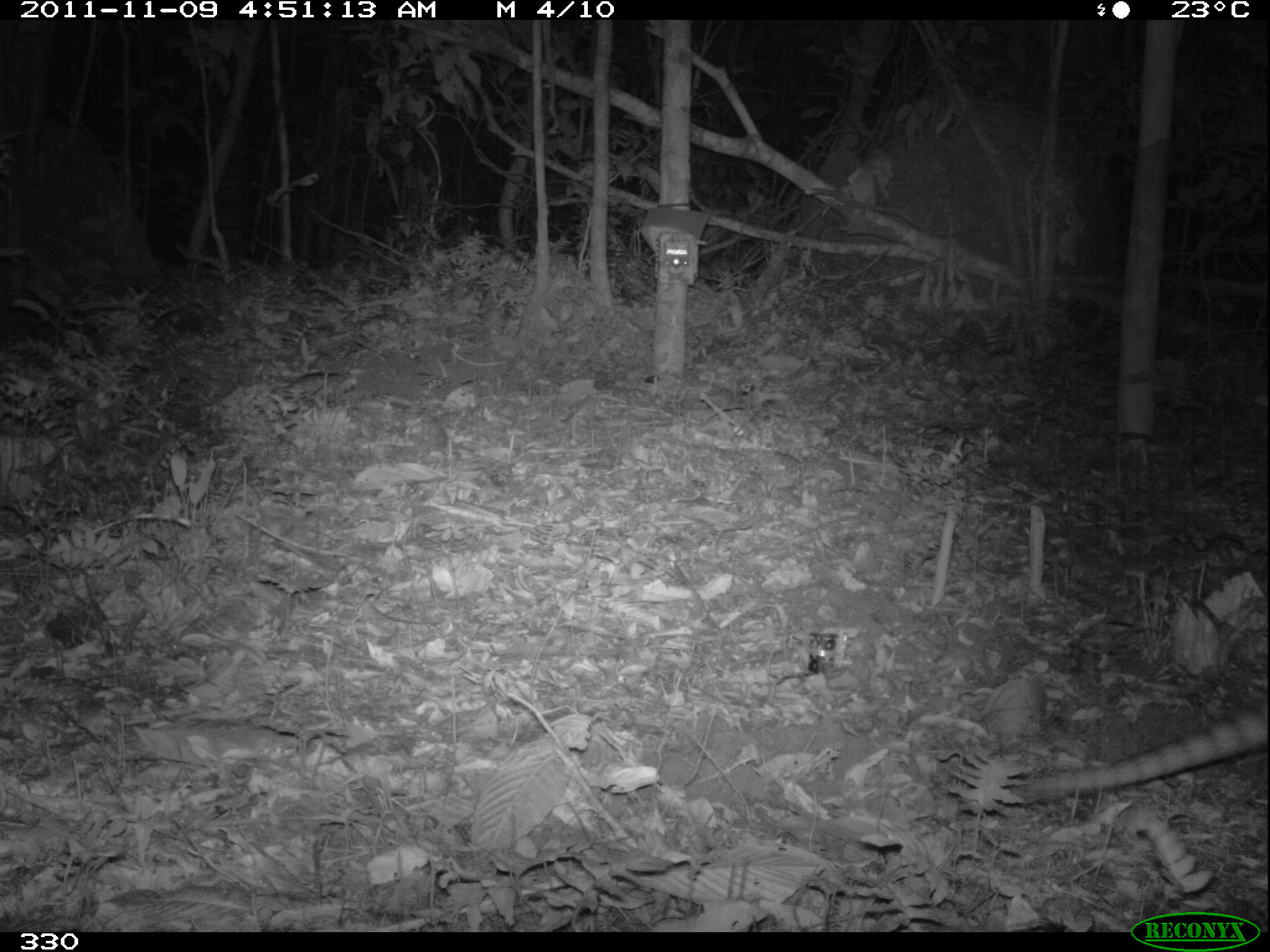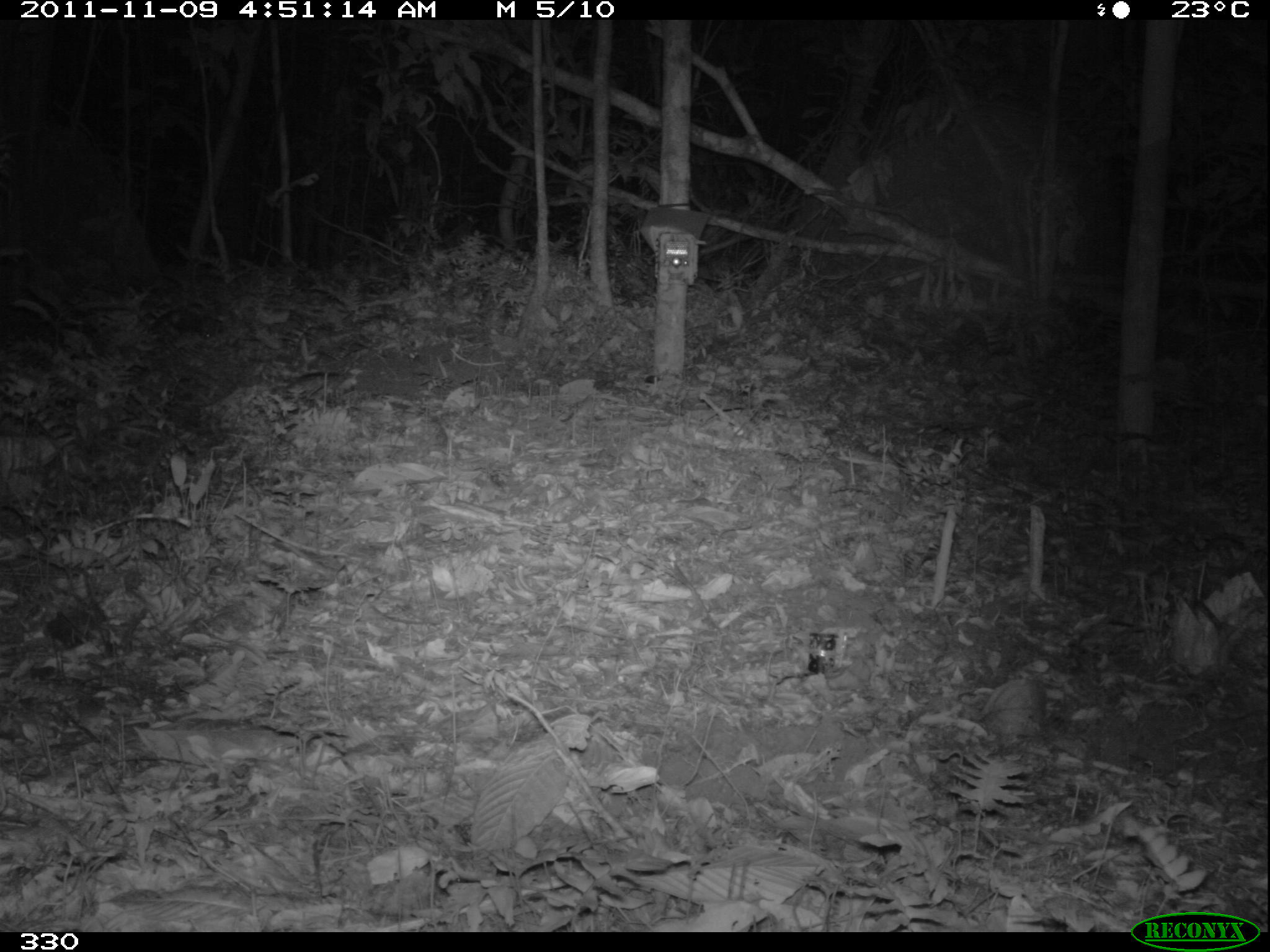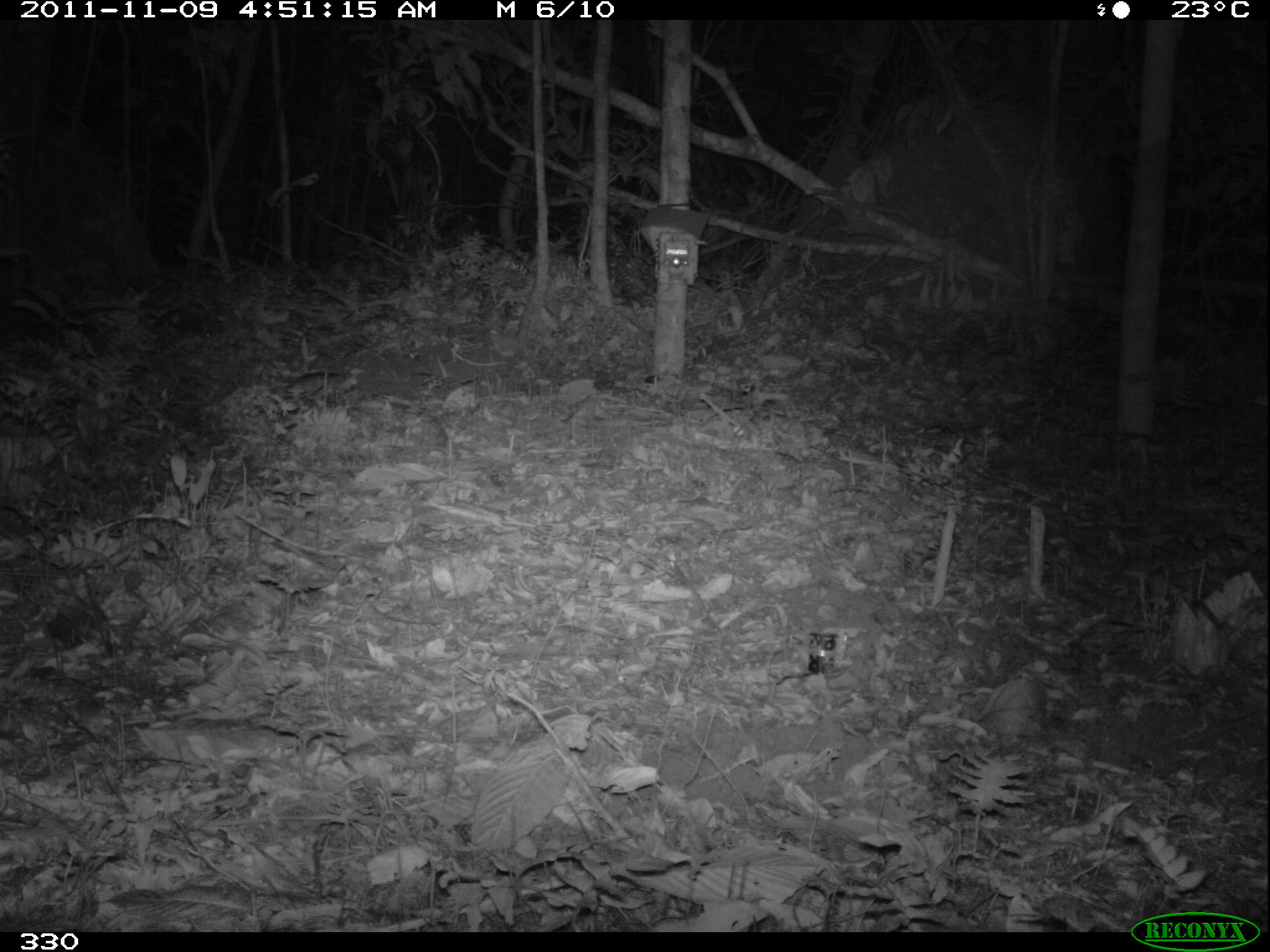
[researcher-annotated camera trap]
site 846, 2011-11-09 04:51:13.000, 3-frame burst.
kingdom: Animalia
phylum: Chordata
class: Mammalia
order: Cingulata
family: Dasypodidae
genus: Dasypus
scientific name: Dasypus kappleri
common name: greater long-nosed armadillo